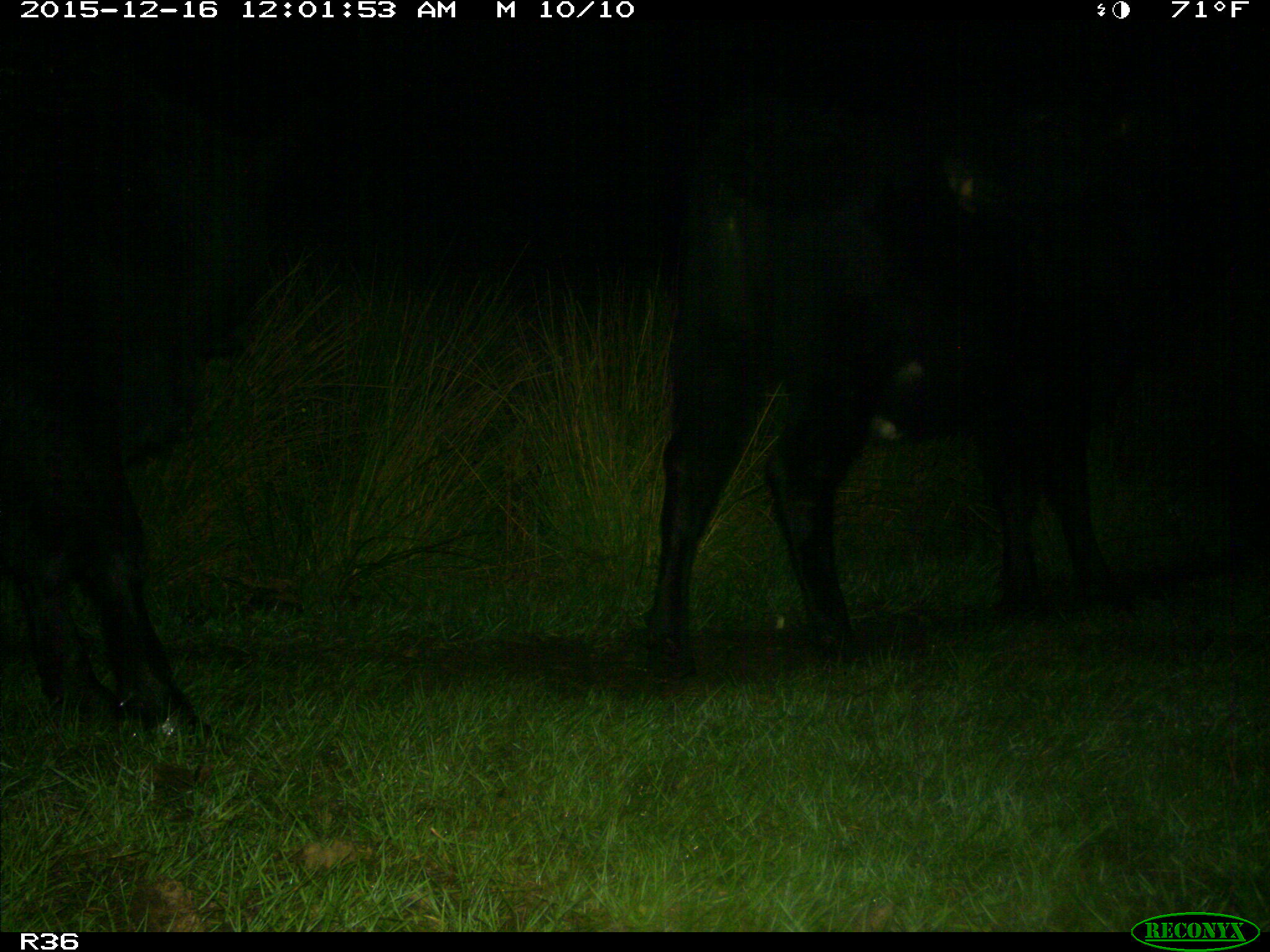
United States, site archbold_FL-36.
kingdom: Animalia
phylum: Chordata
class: Mammalia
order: Artiodactyla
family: Bovidae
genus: Bos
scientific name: Bos taurus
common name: domestic cow